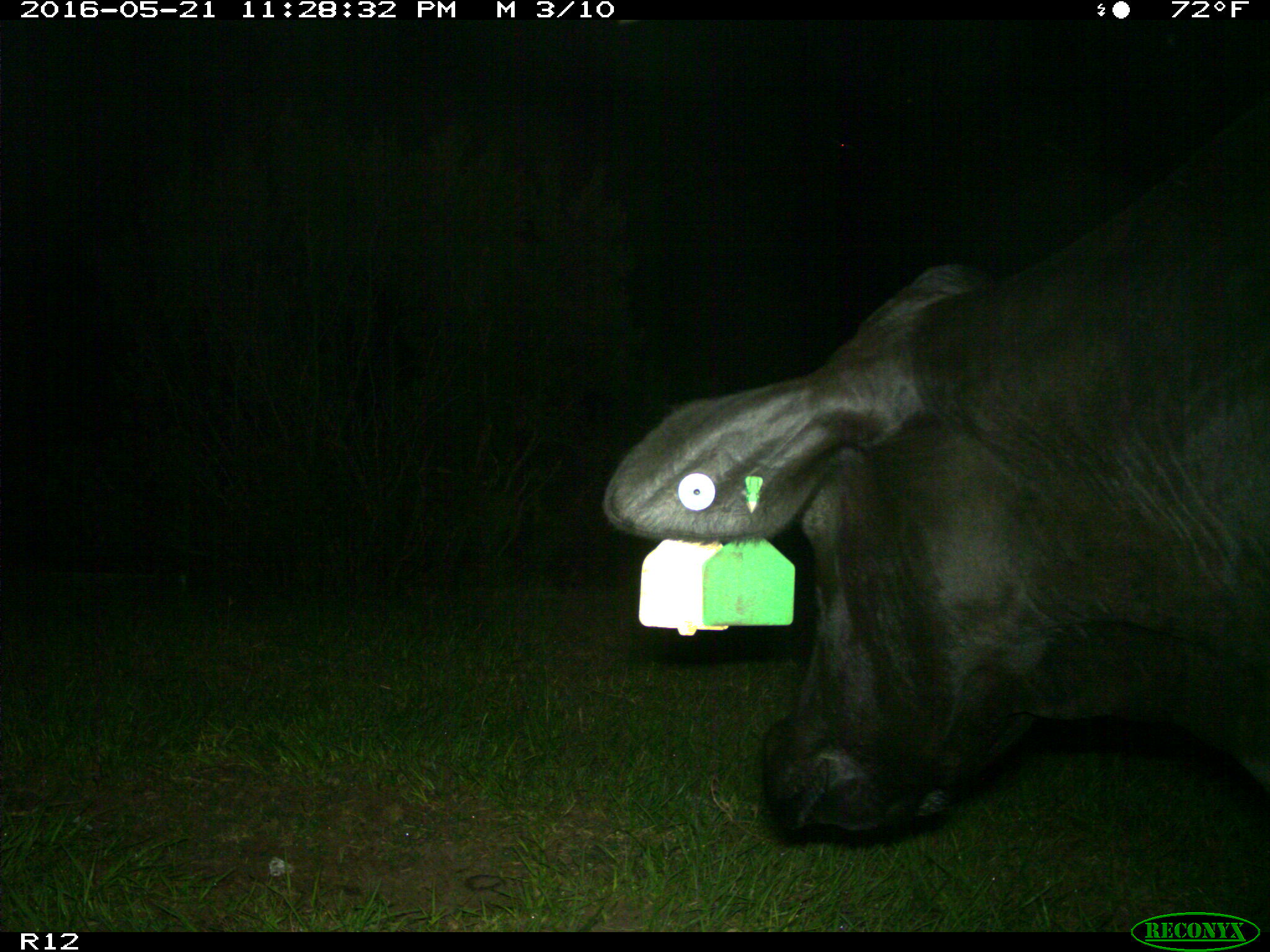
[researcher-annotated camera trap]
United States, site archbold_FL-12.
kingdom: Animalia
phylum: Chordata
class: Mammalia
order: Artiodactyla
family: Bovidae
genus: Bos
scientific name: Bos taurus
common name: domestic cow